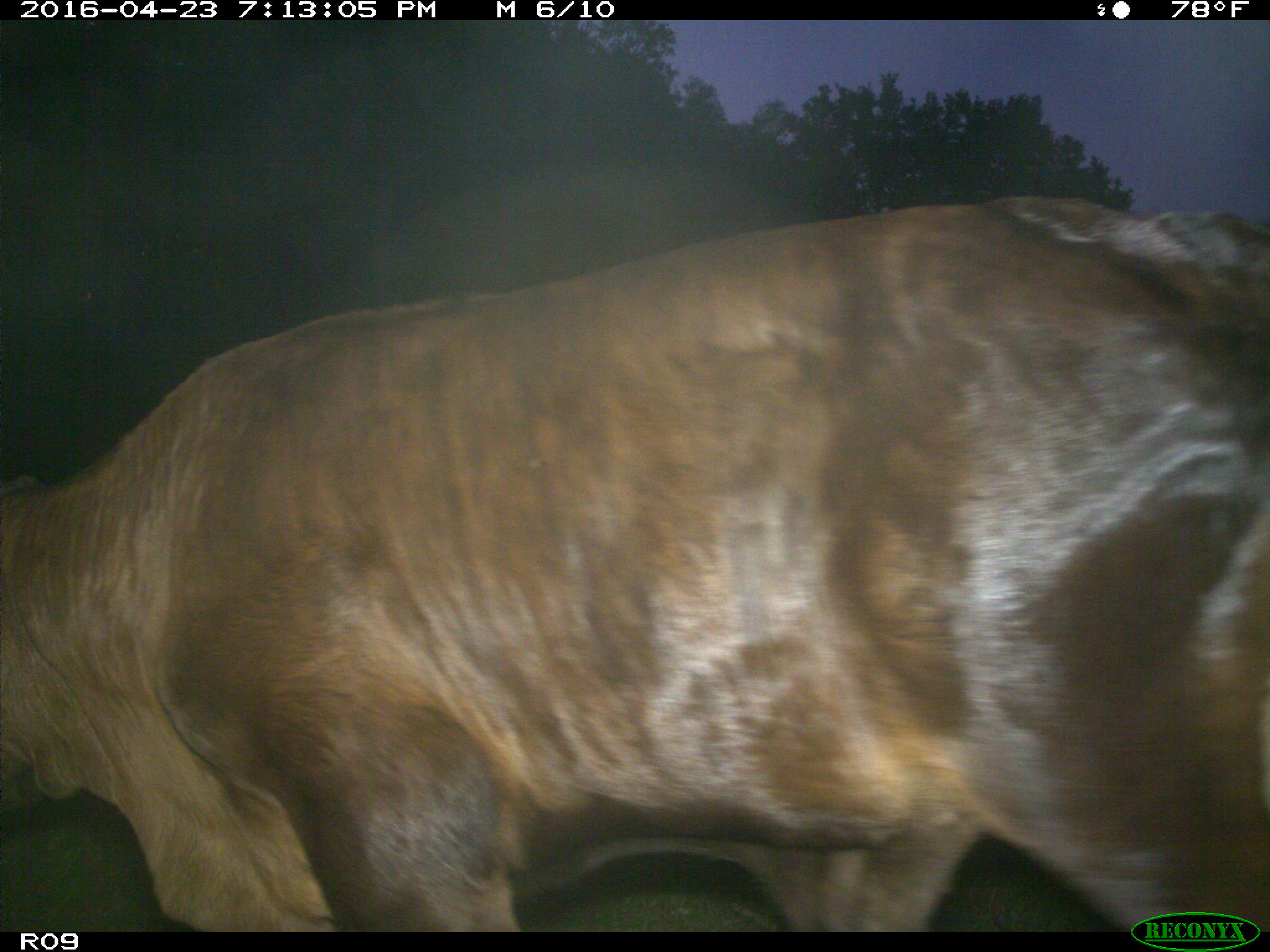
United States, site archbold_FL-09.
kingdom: Animalia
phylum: Chordata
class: Mammalia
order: Artiodactyla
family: Bovidae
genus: Bos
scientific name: Bos taurus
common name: domestic cow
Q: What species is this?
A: Bos taurus (domestic cow).